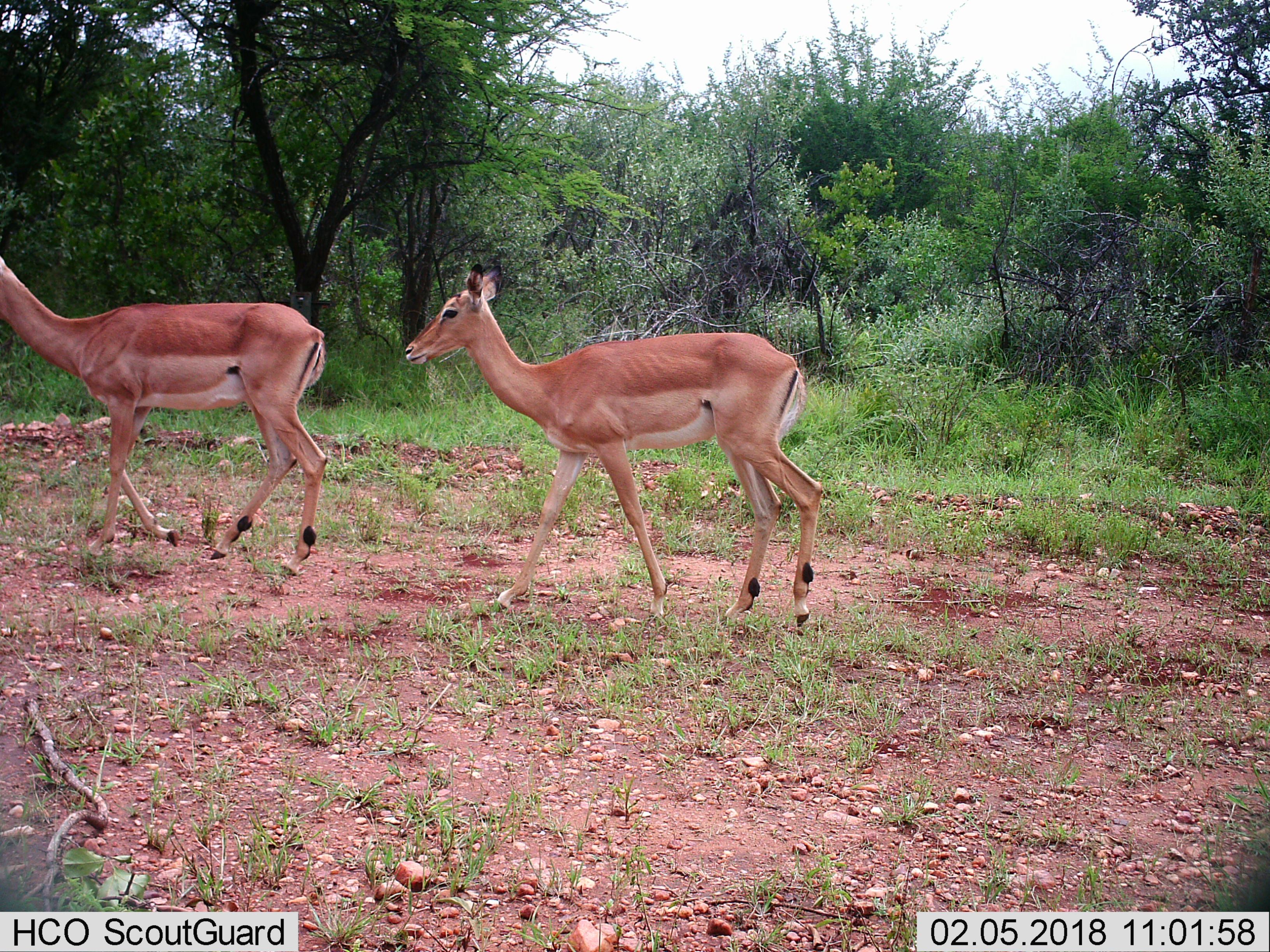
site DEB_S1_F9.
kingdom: Animalia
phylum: Chordata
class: Mammalia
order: Artiodactyla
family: Bovidae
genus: Aepyceros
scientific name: Aepyceros melampus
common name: impala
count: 2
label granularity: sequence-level